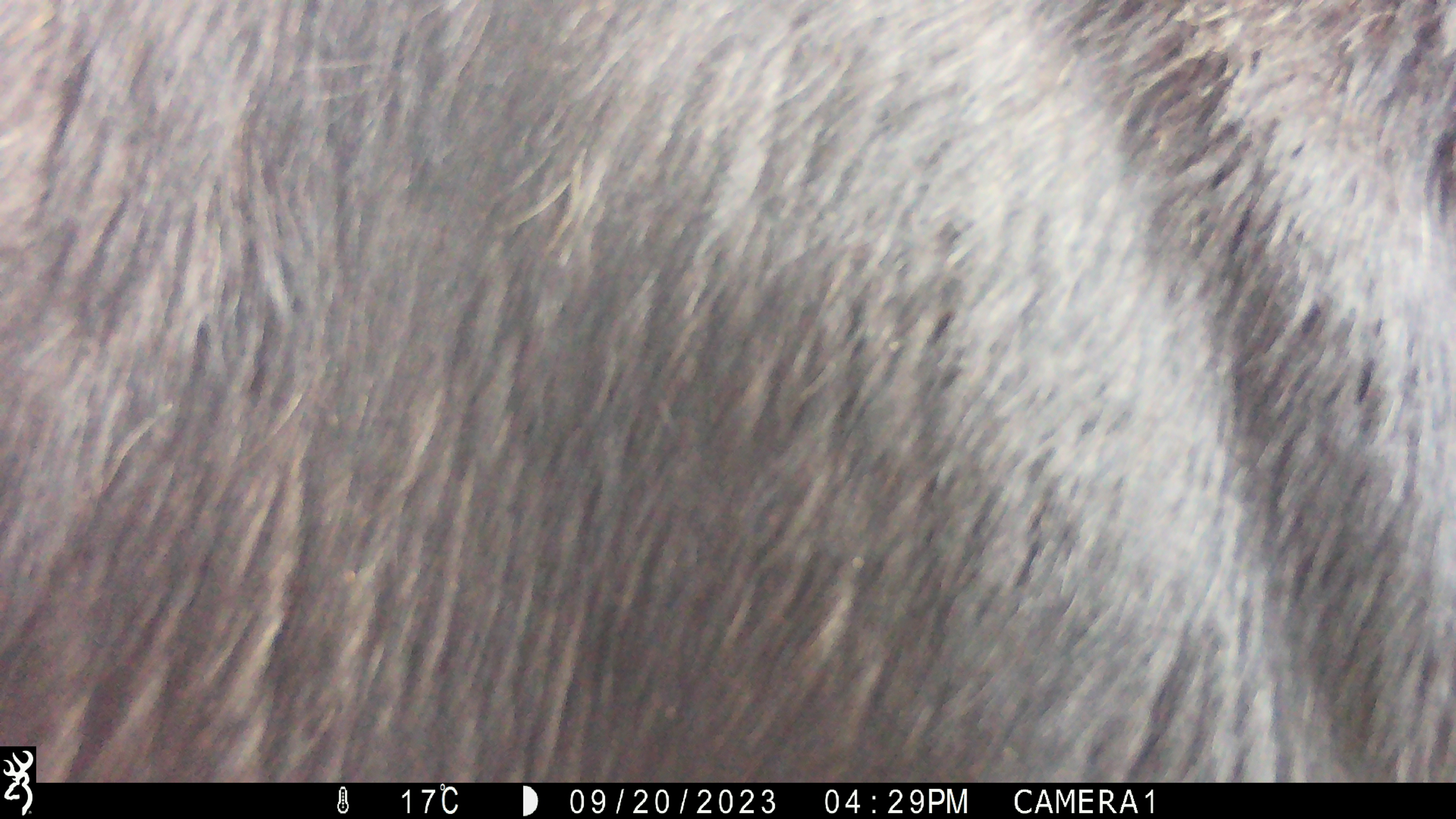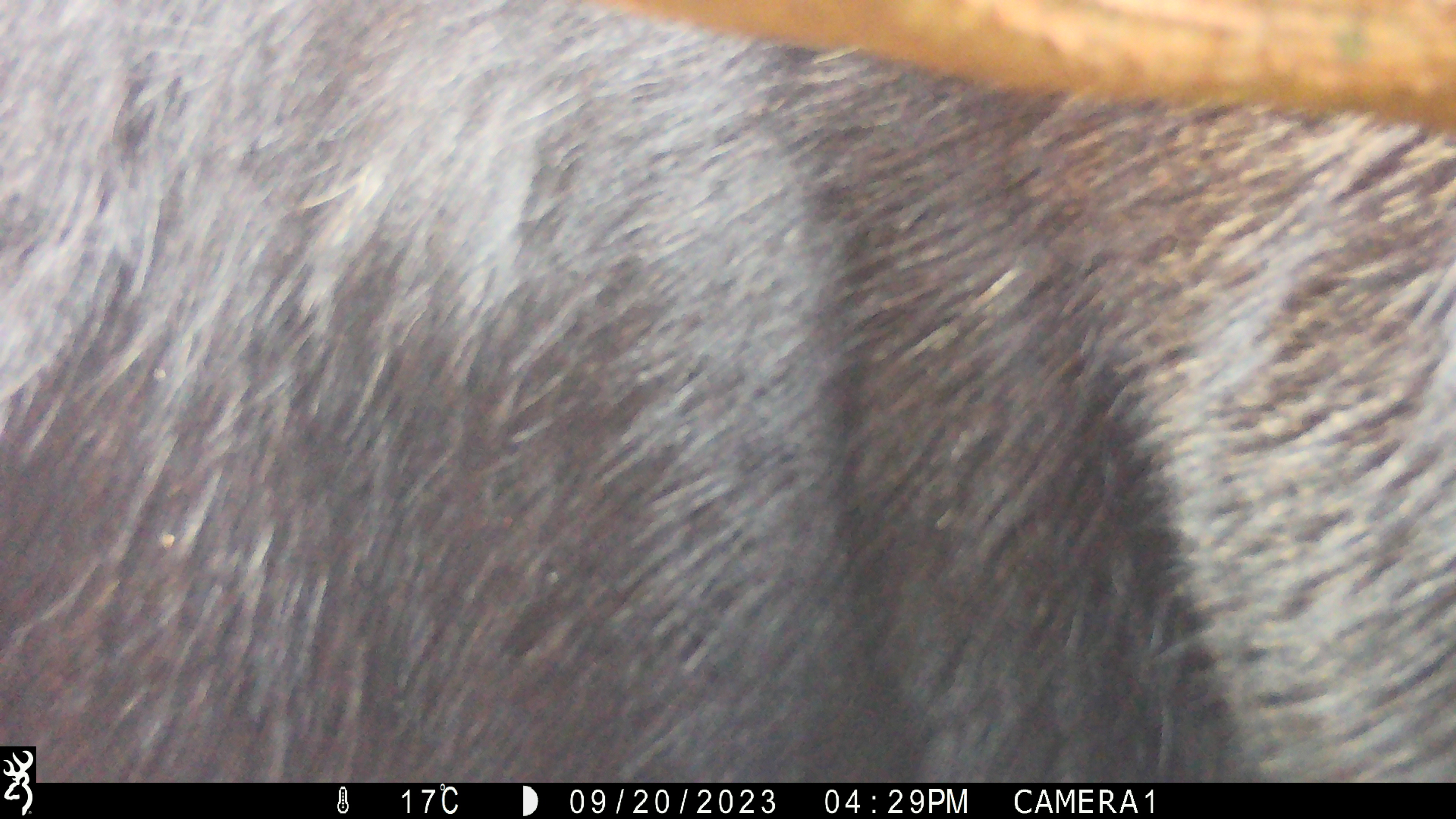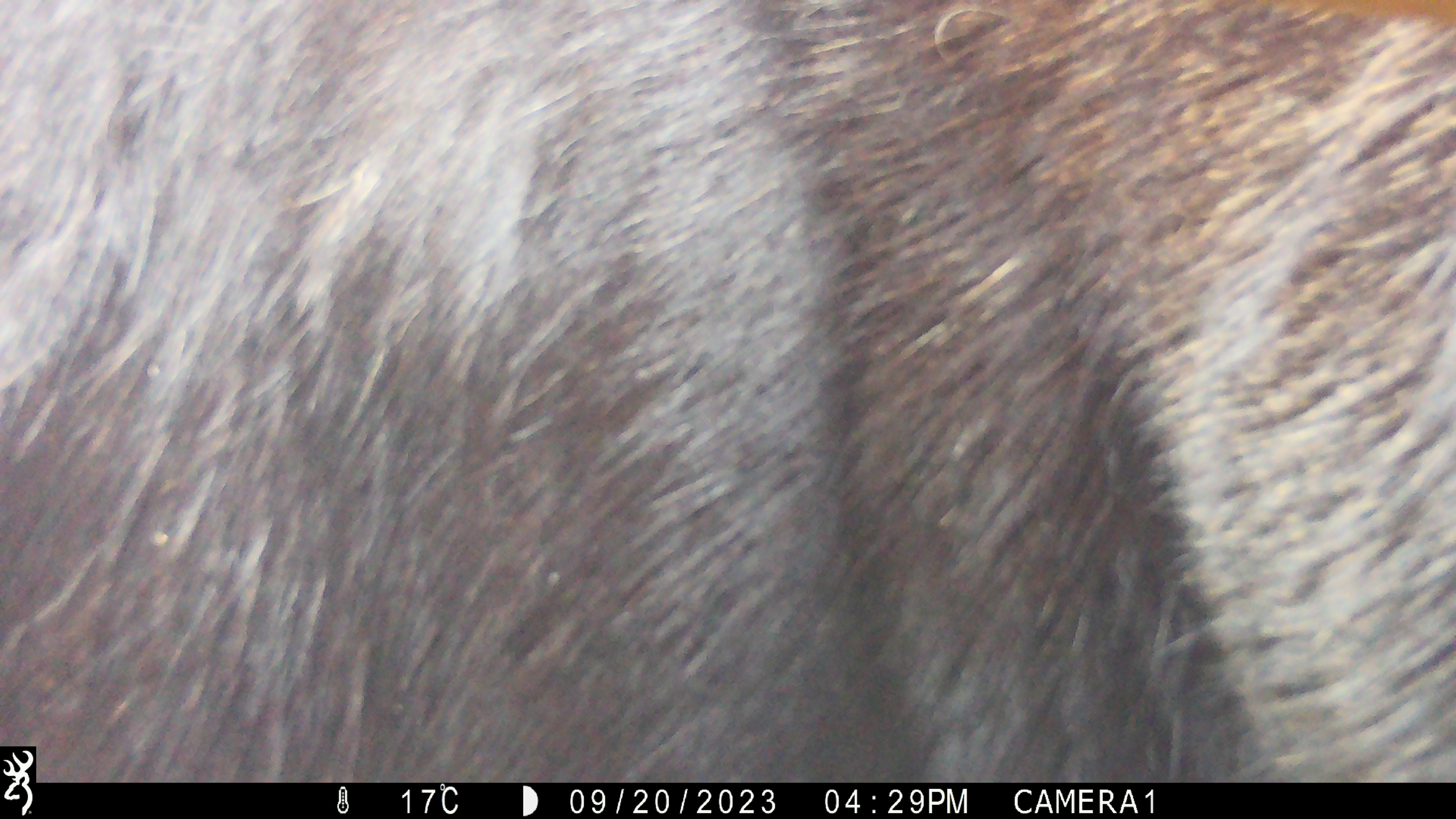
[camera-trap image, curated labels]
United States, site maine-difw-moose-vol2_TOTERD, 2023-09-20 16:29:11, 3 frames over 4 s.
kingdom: Animalia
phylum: Chordata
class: Mammalia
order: Artiodactyla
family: Cervidae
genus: Alces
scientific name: Alces alces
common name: moose